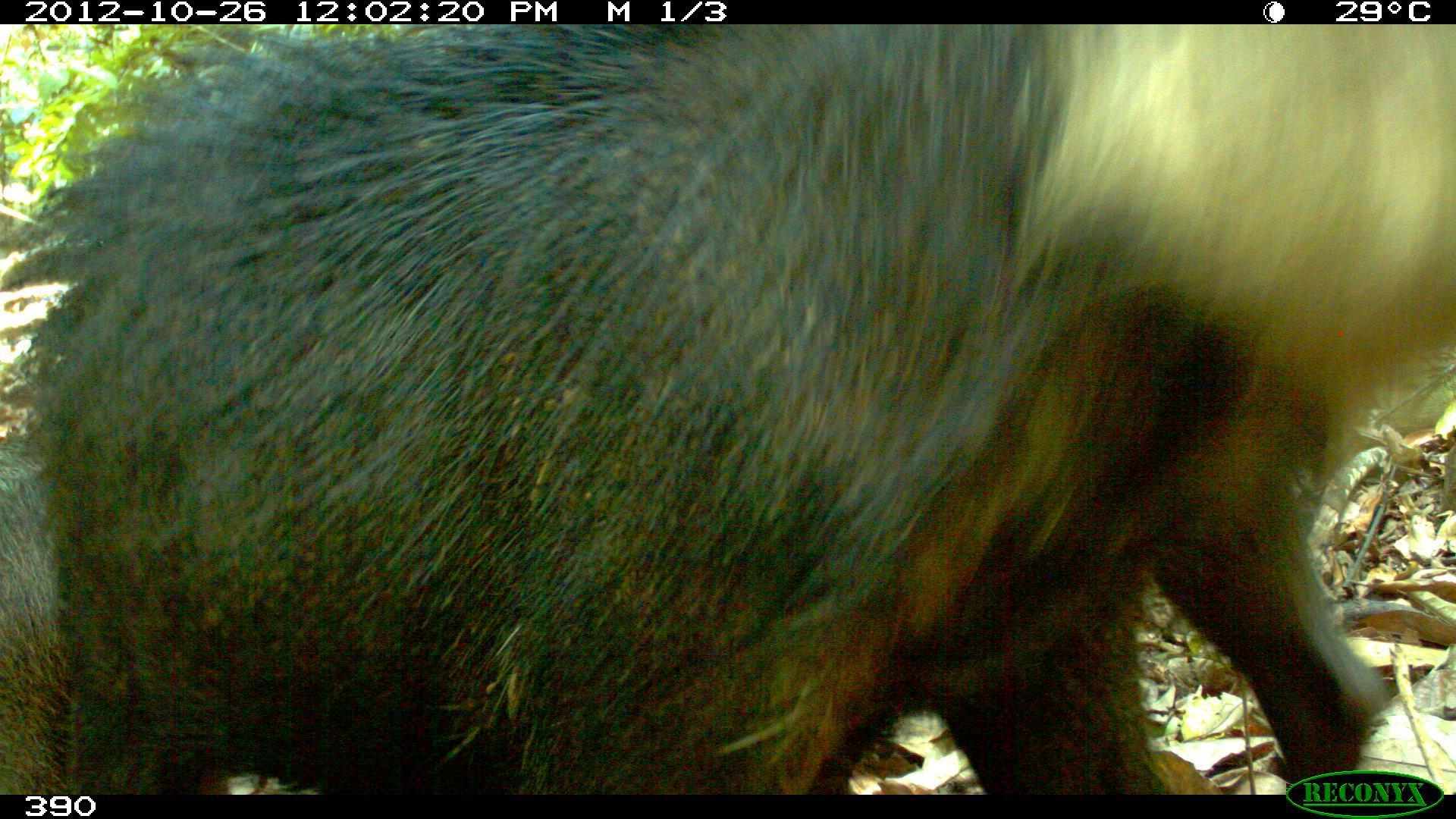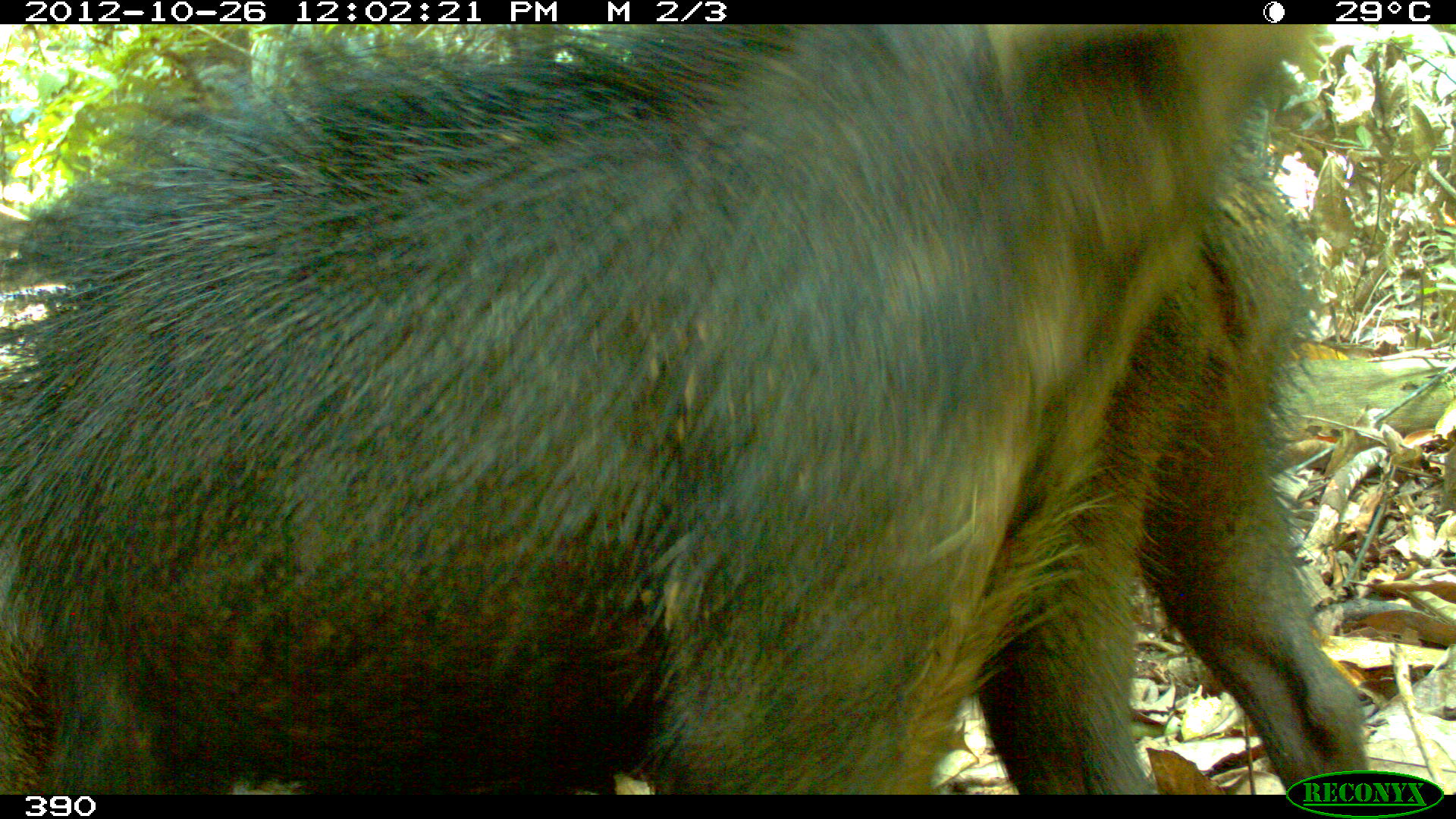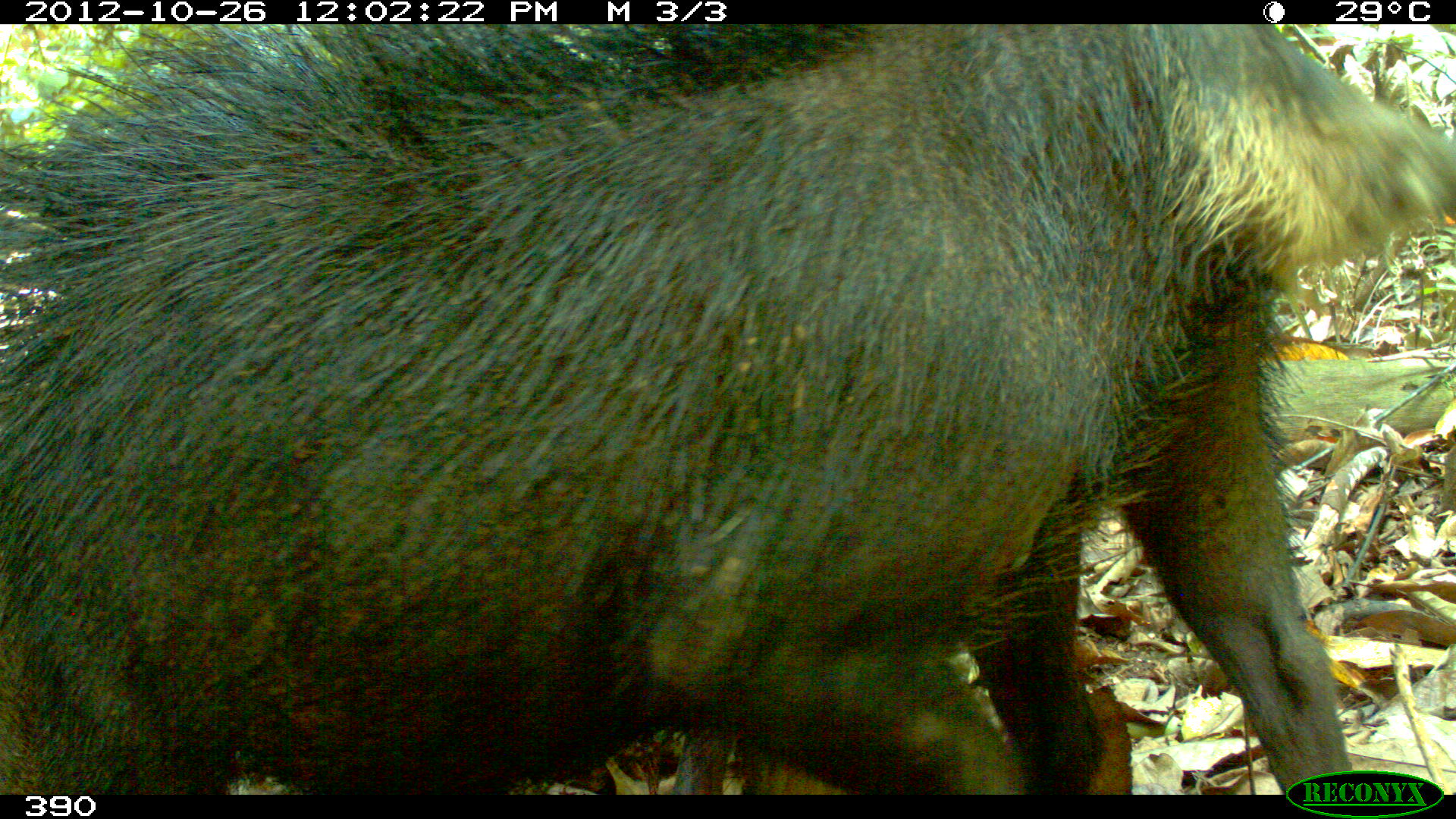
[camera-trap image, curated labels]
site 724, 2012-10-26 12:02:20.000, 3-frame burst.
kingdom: Animalia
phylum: Chordata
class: Mammalia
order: Artiodactyla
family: Tayassuidae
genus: Tayassu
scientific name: Tayassu pecari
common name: white-lipped peccary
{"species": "Tayassu pecari (white-lipped peccary)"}